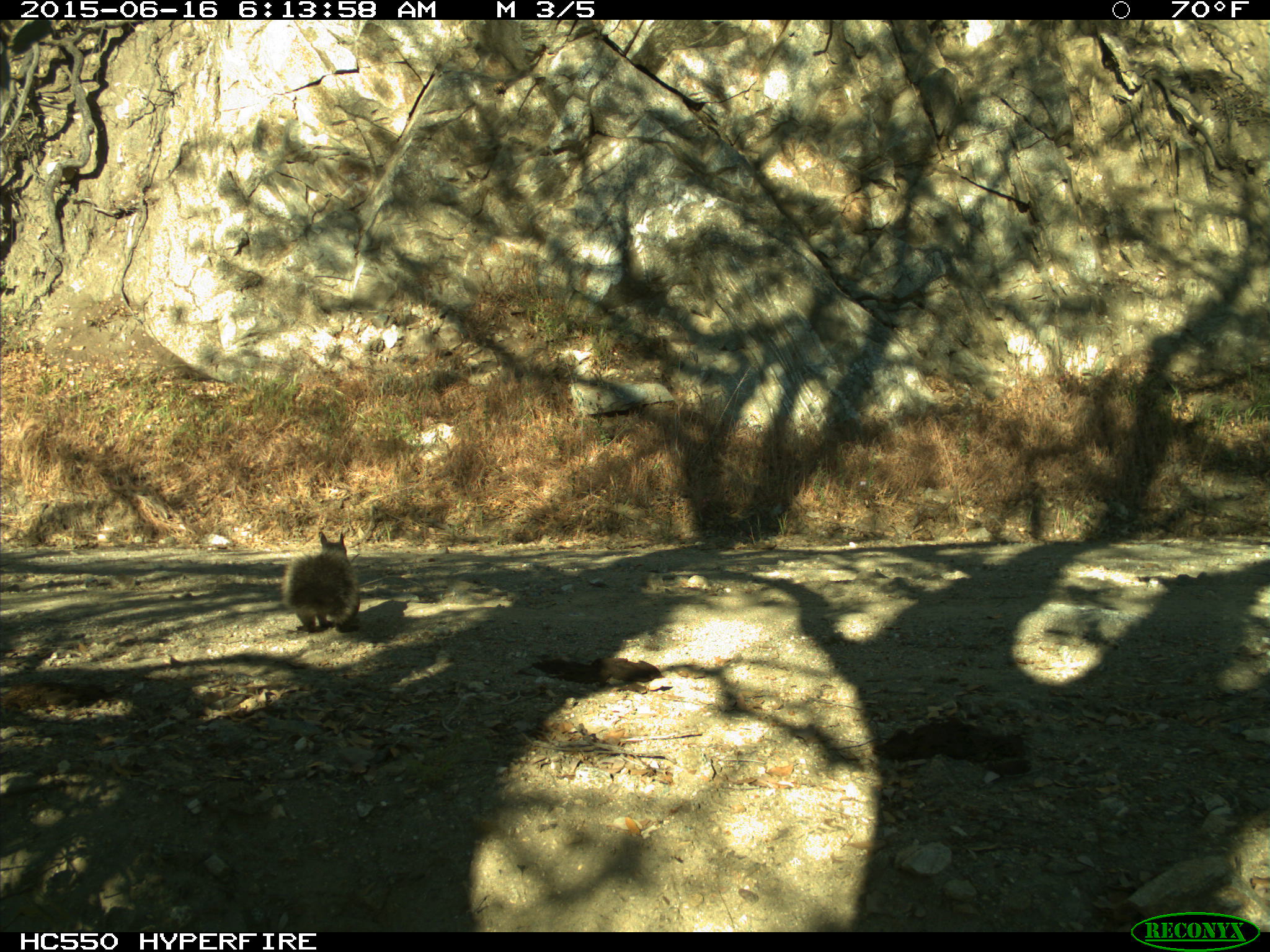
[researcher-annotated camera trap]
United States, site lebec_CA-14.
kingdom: Animalia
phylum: Chordata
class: Mammalia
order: Rodentia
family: Sciuridae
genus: Sciurus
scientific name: Sciurus carolinensis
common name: eastern gray squirrel